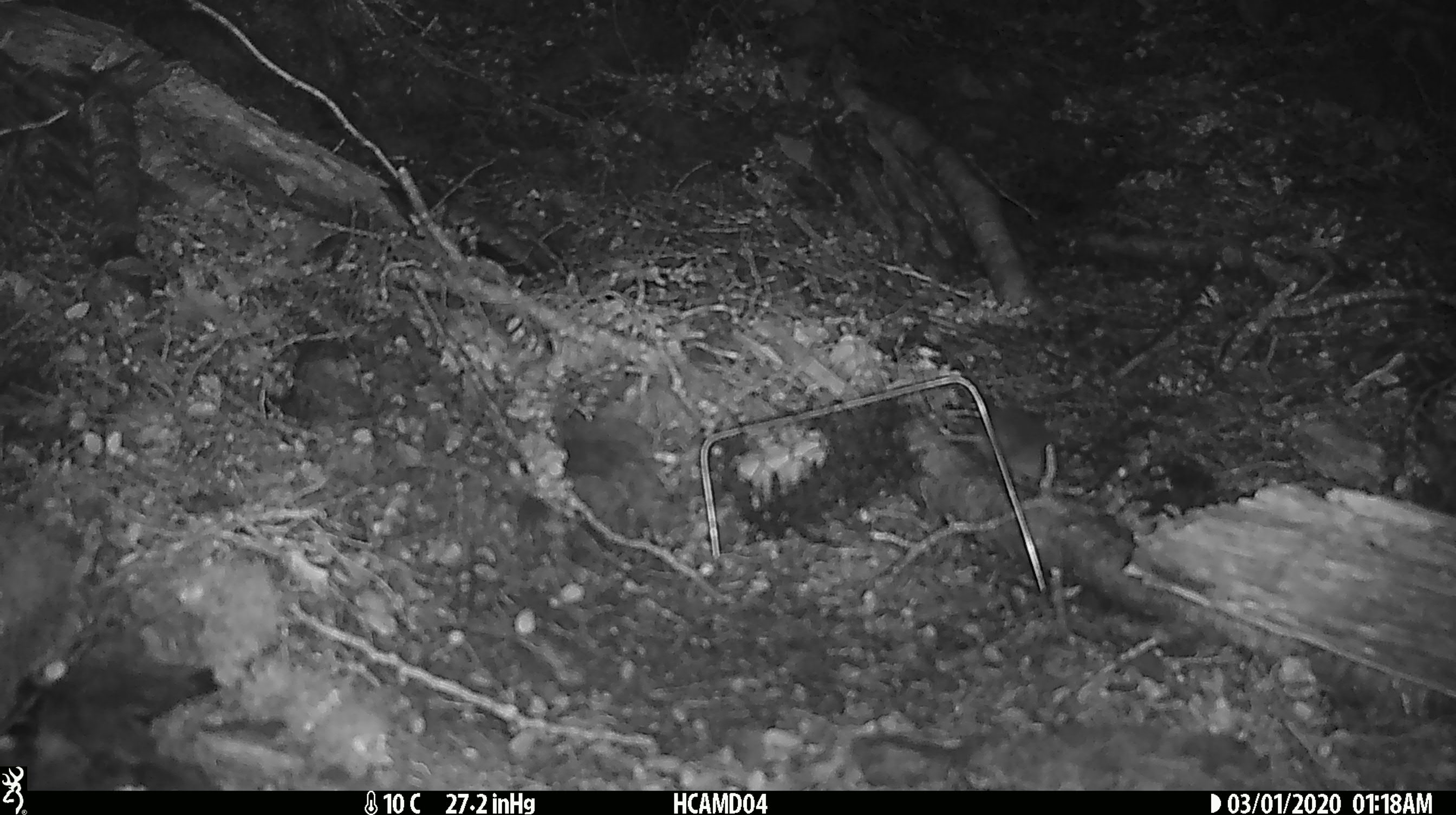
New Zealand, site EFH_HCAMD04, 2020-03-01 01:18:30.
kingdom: Animalia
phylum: Chordata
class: Mammalia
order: Rodentia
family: Muridae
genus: Mus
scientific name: Mus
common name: mouse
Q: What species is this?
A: Mouse (Mus).